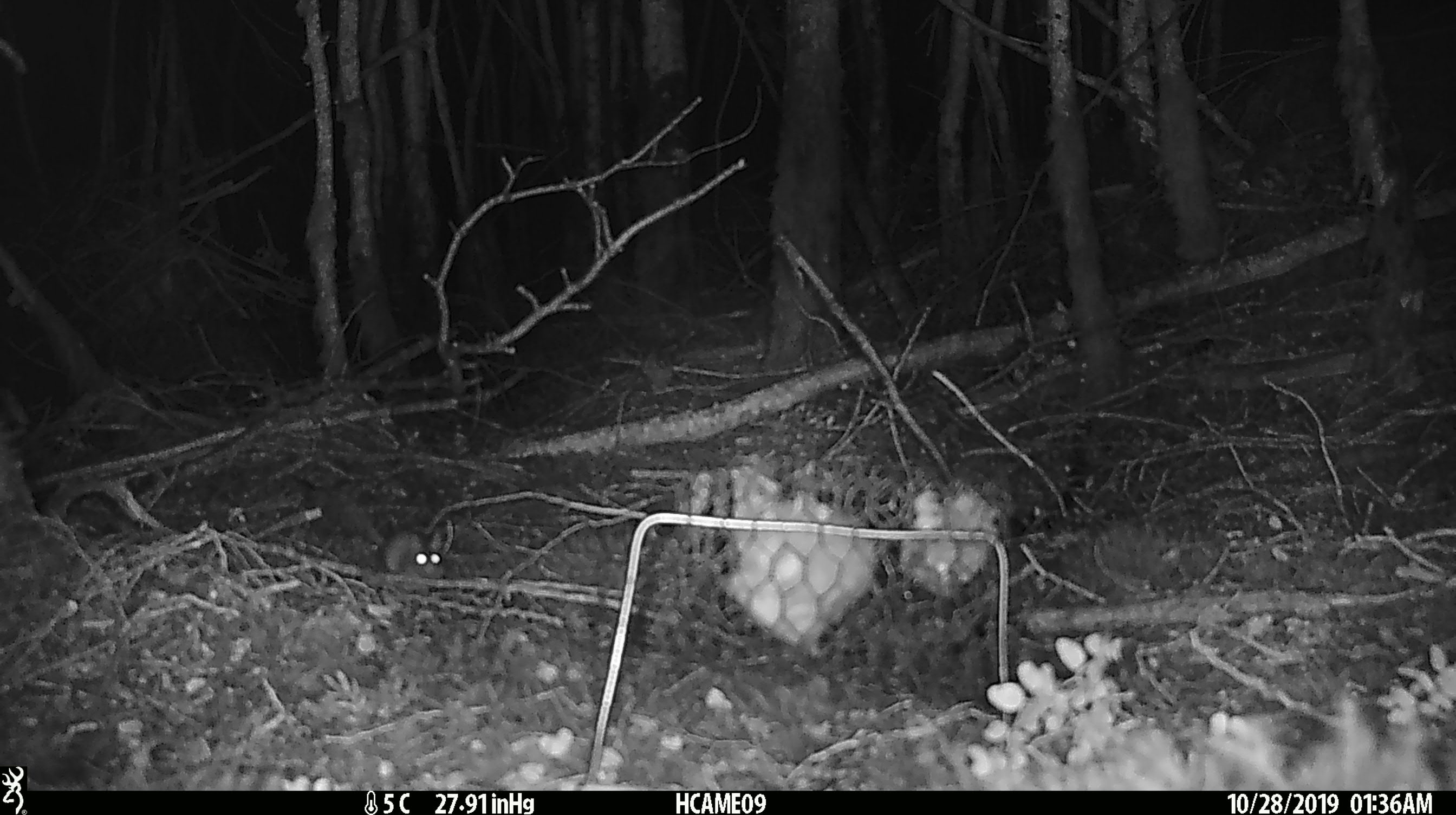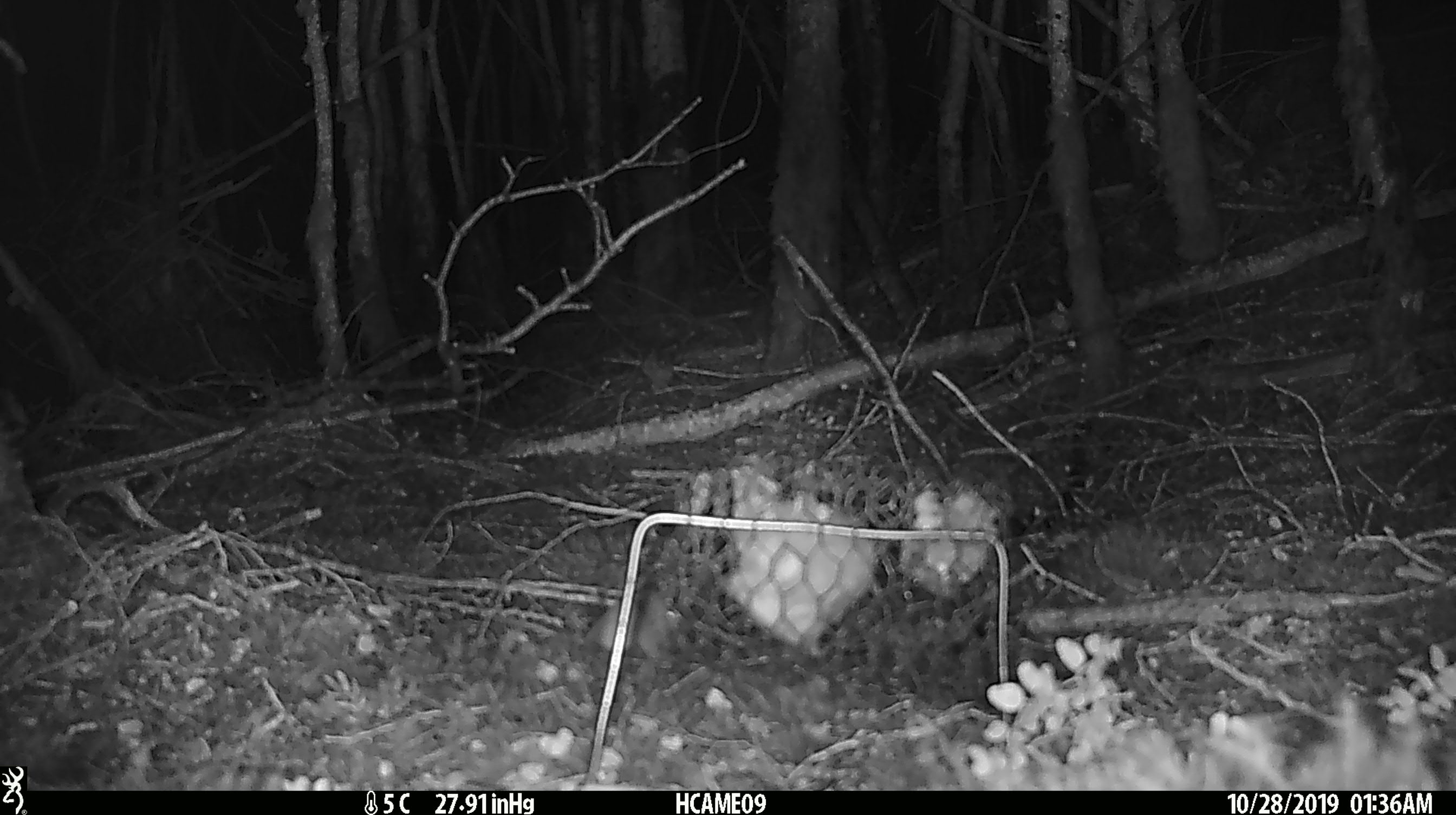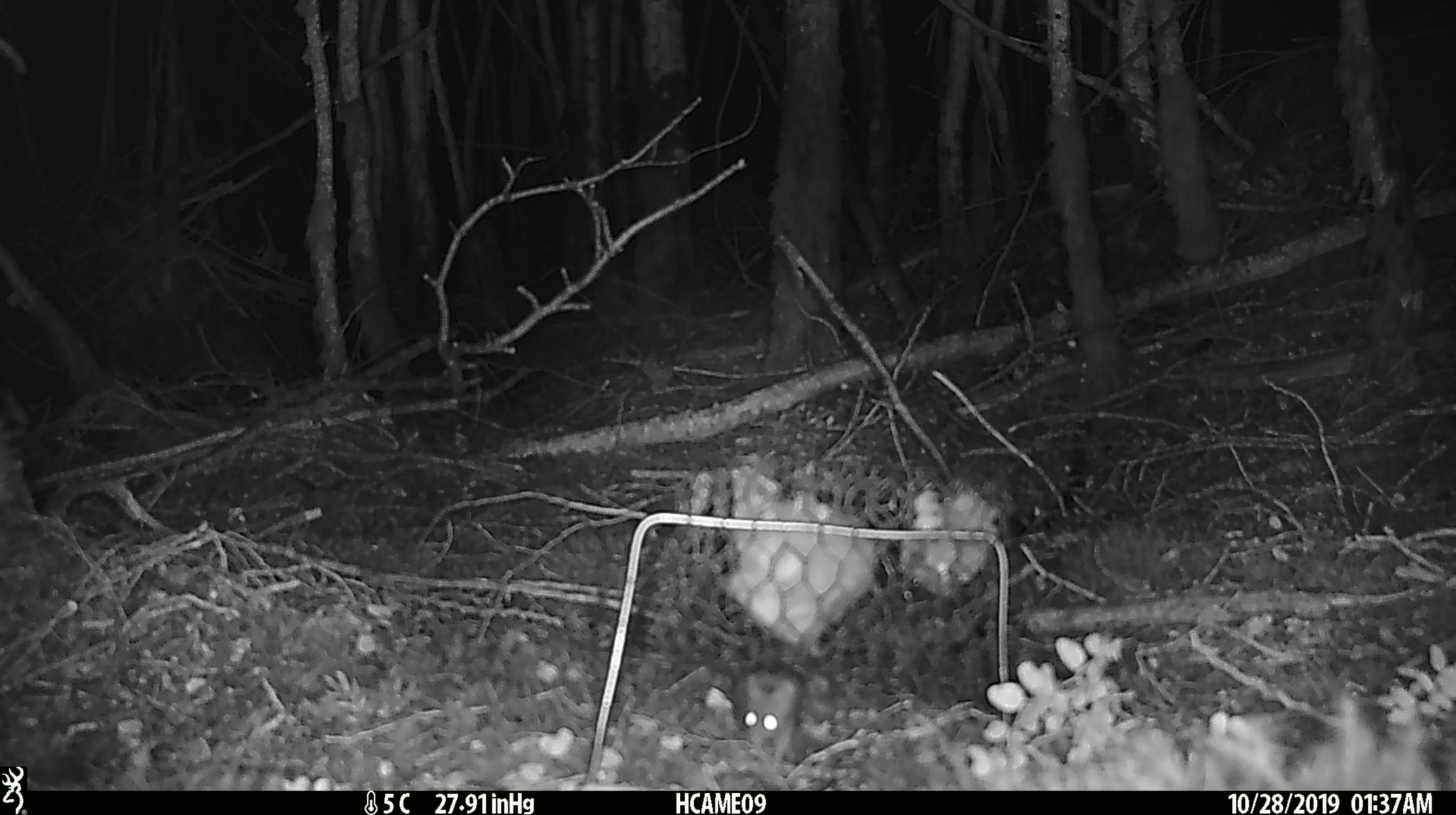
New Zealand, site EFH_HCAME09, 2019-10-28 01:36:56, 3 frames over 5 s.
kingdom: Animalia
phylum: Chordata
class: Mammalia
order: Rodentia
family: Muridae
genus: Mus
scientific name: Mus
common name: mouse